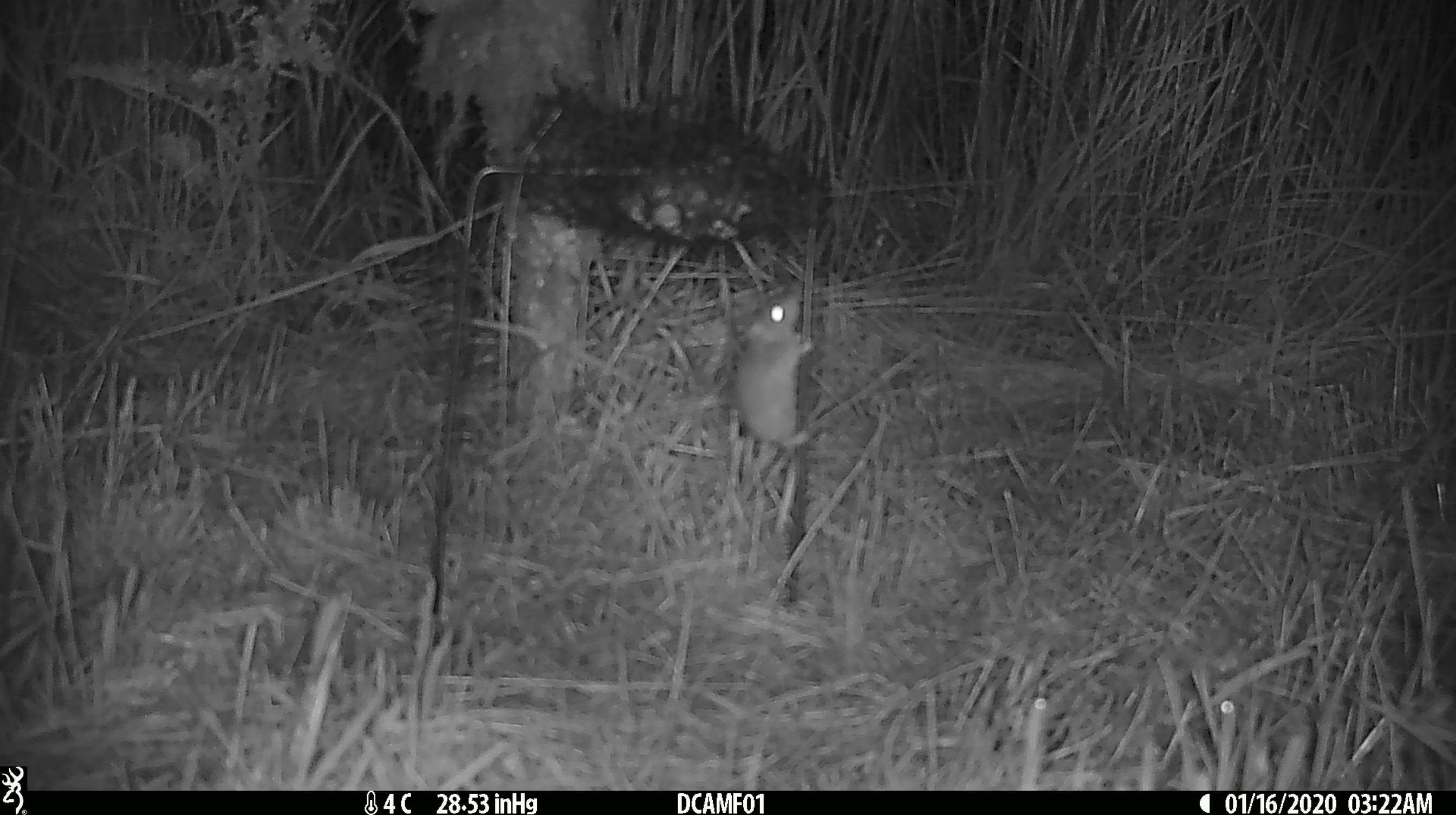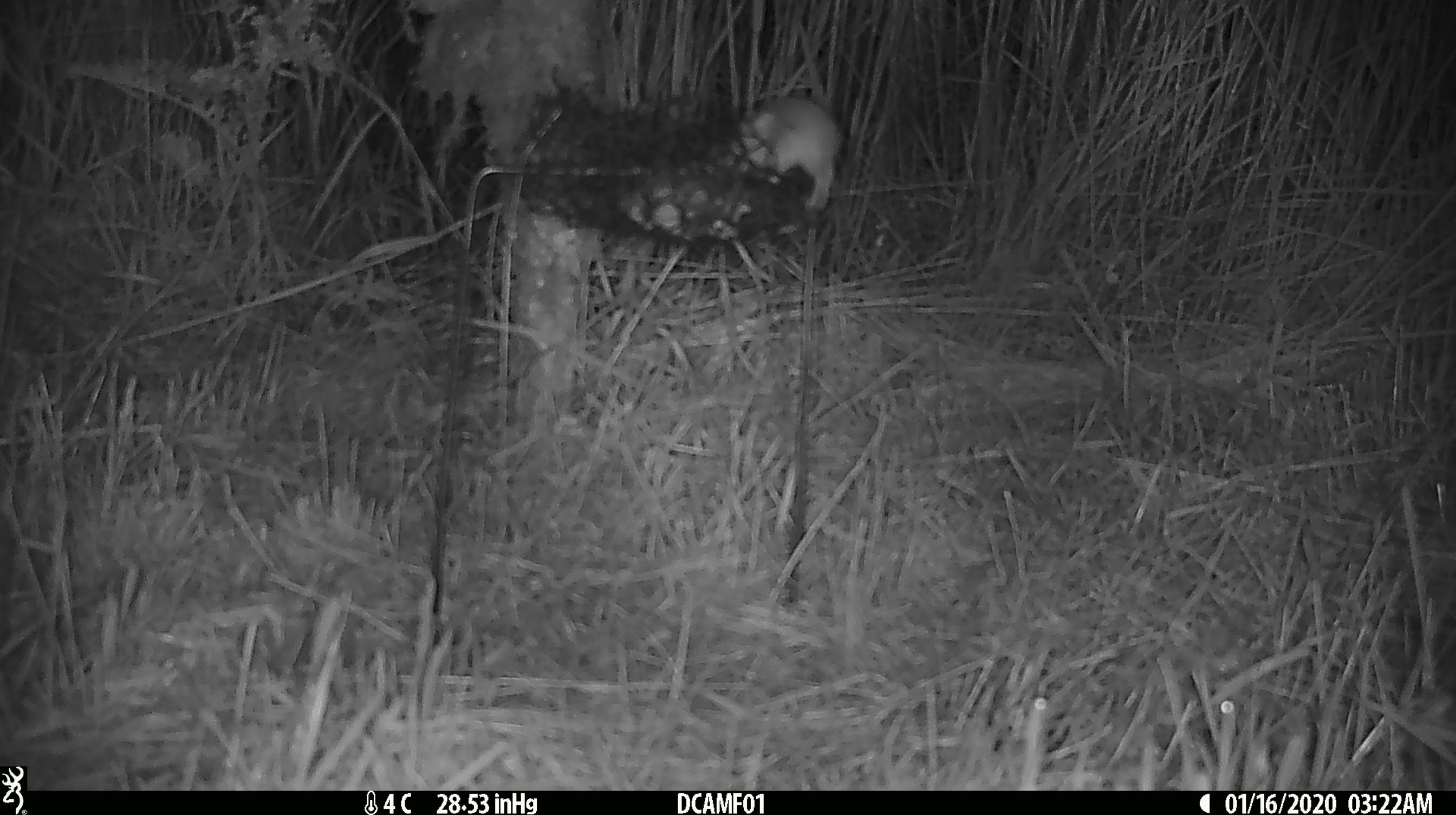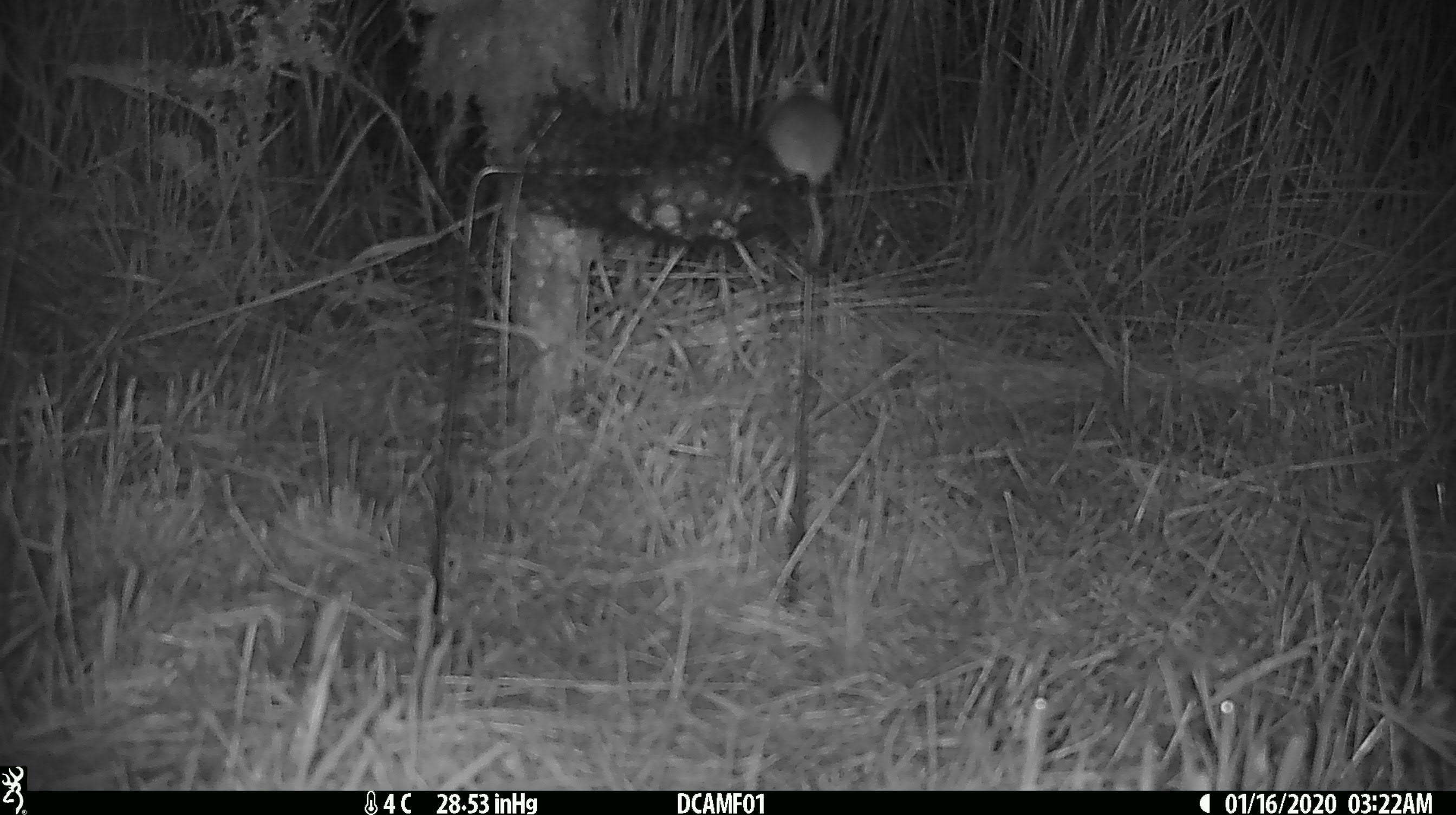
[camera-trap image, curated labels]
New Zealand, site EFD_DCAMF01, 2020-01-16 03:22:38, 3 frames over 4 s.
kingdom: Animalia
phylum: Chordata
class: Mammalia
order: Rodentia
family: Muridae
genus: Mus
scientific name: Mus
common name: mouse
Mouse (Mus).